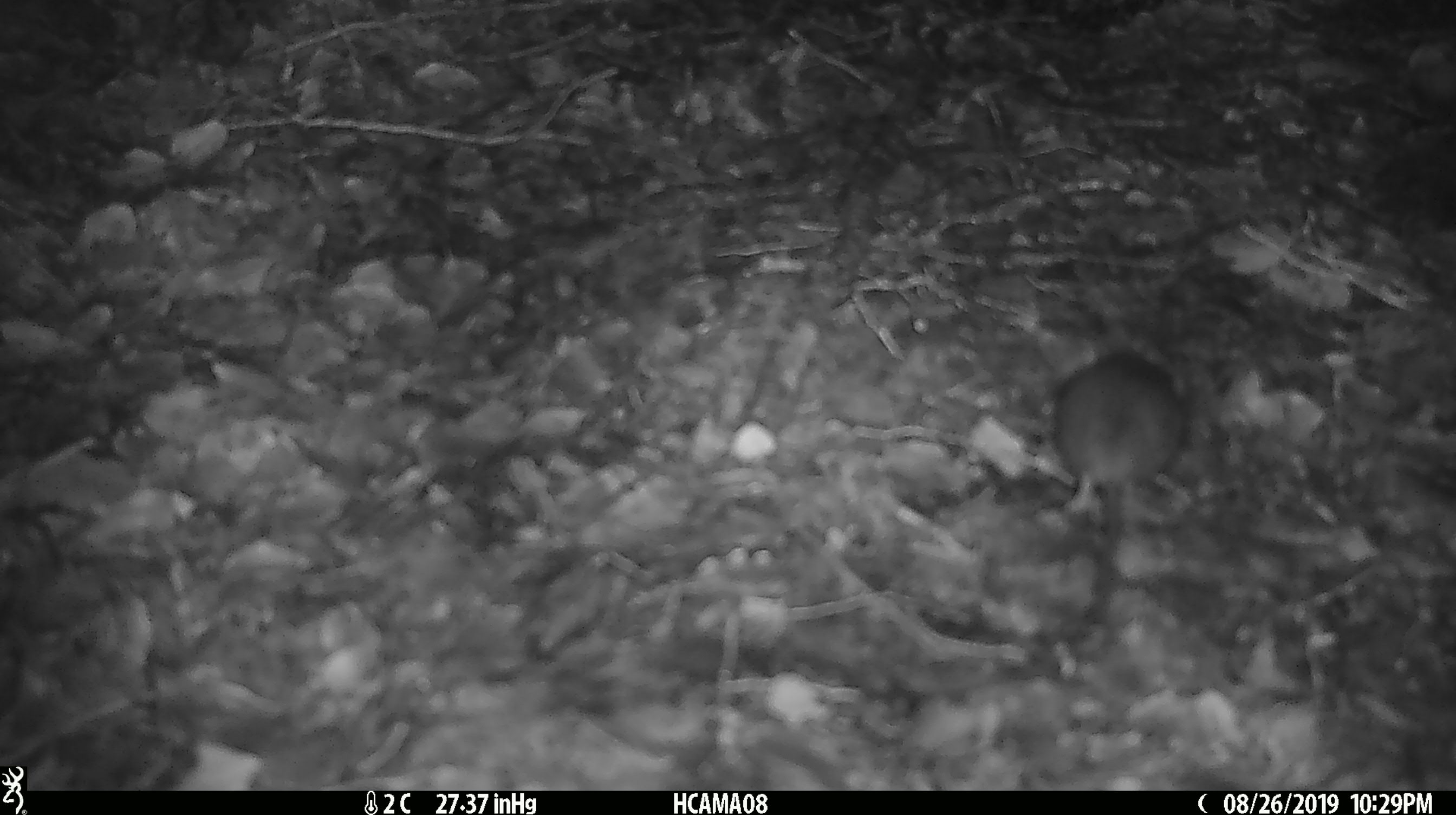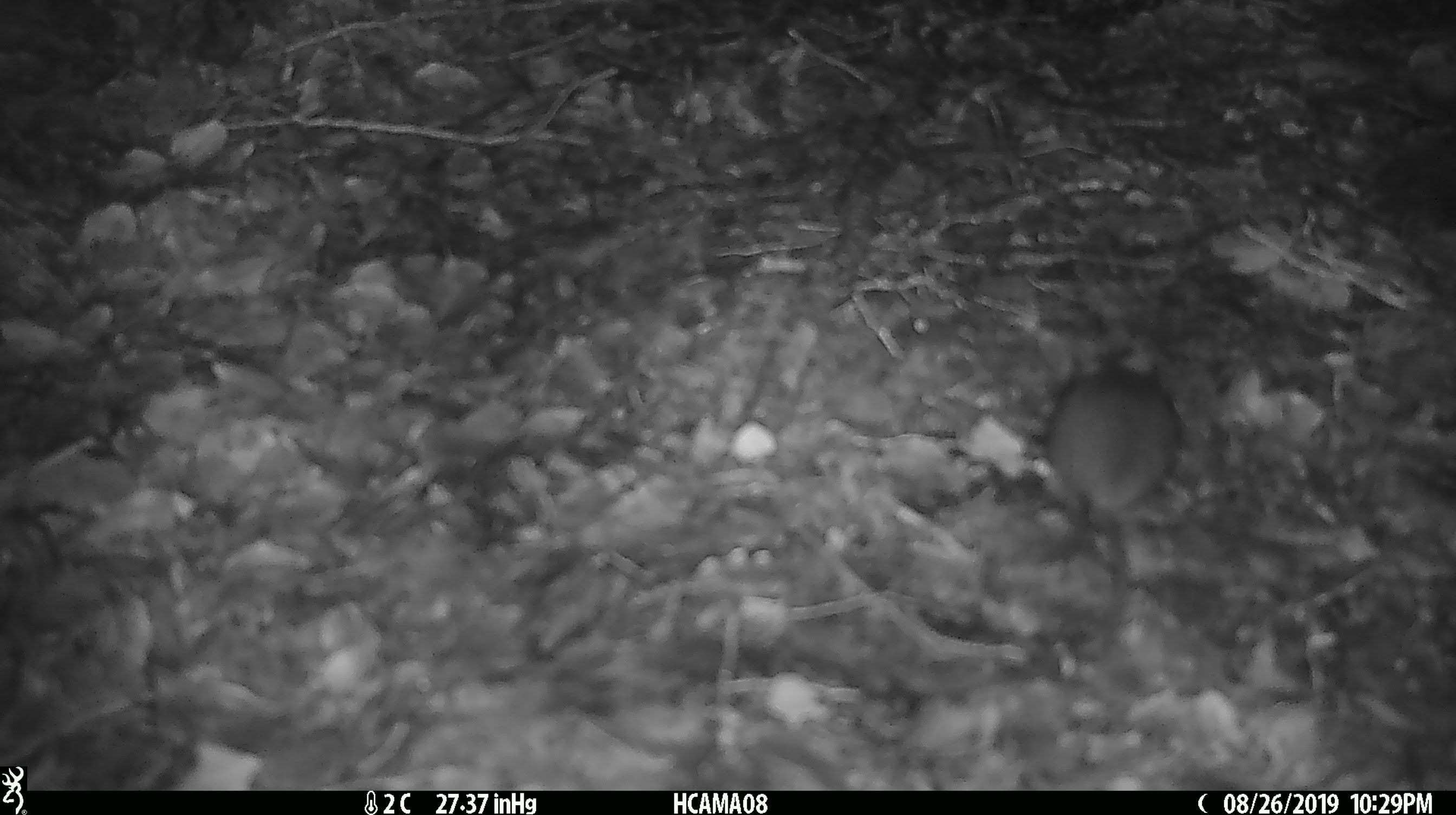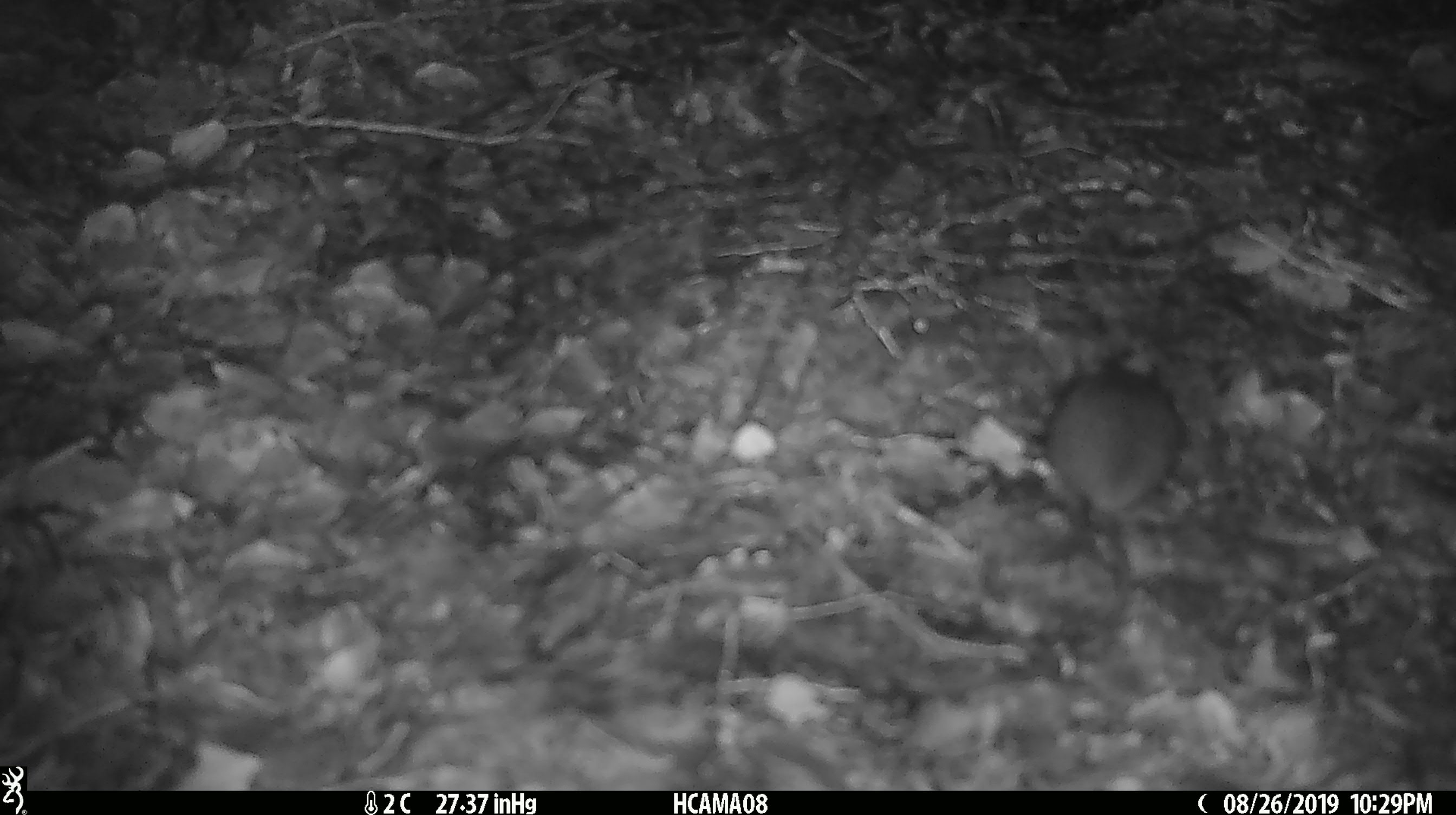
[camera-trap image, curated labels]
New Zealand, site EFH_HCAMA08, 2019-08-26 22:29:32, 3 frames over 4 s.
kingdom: Animalia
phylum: Chordata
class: Mammalia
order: Rodentia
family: Muridae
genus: Mus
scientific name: Mus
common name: mouse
Mouse (Mus).